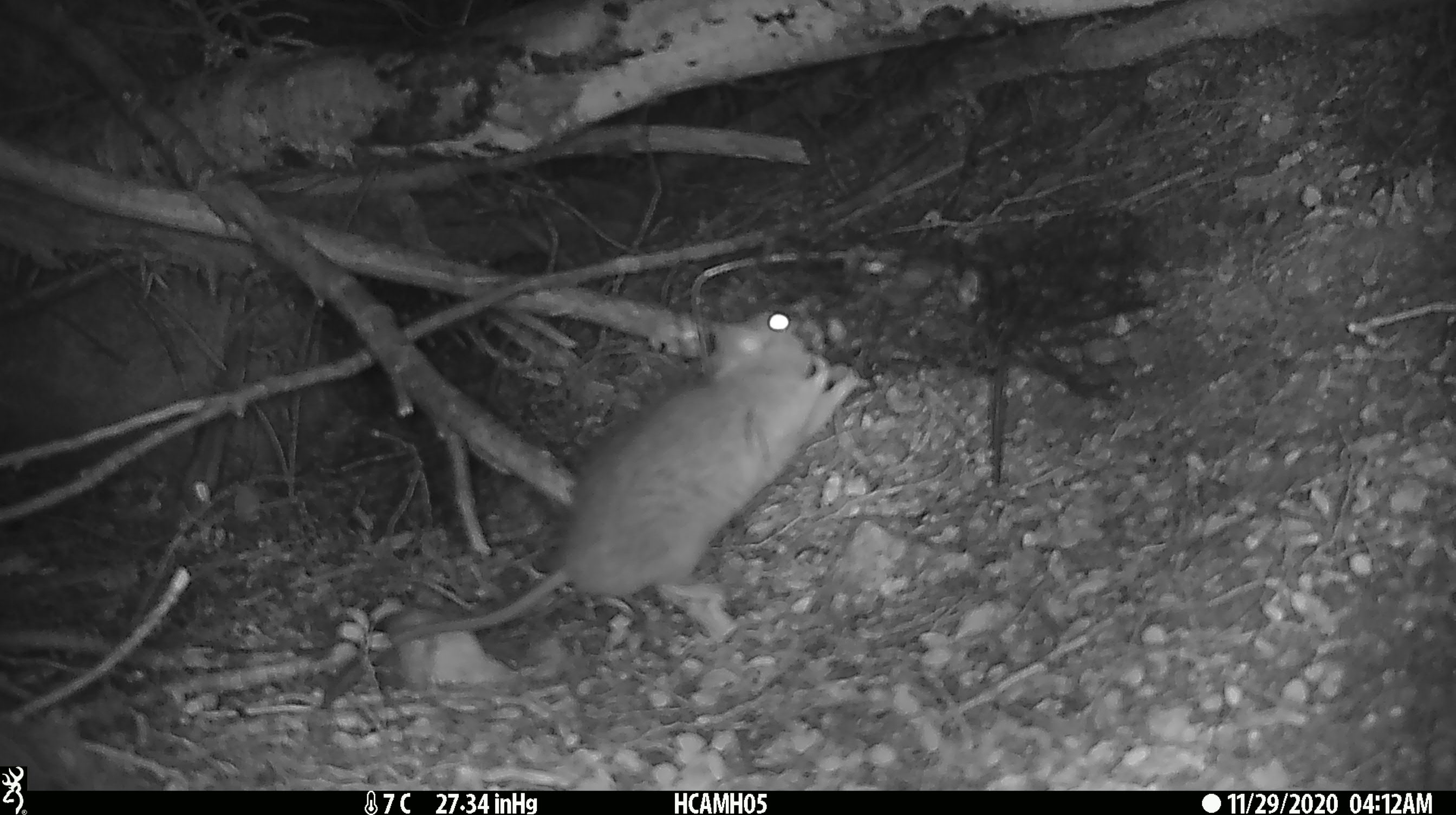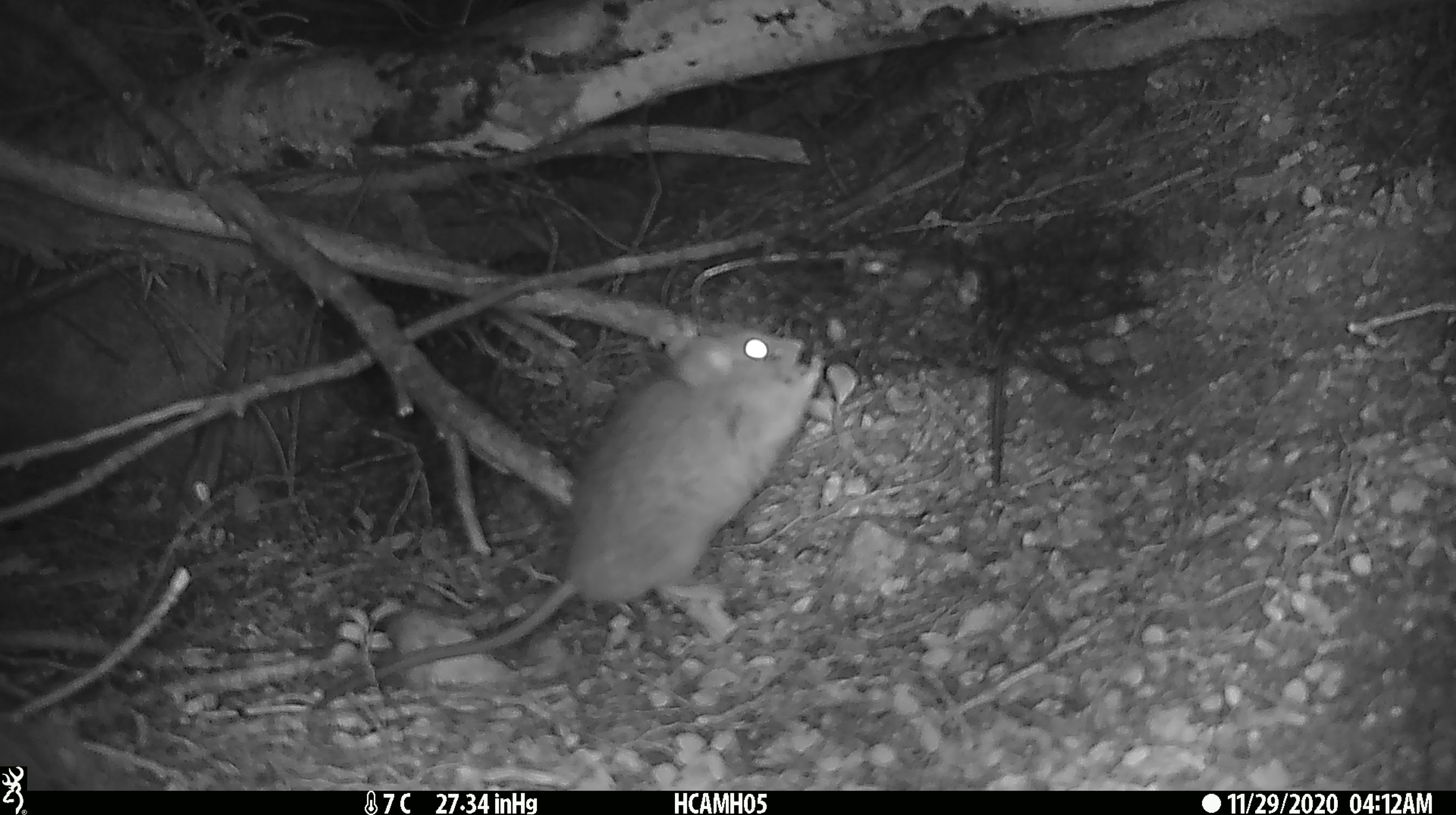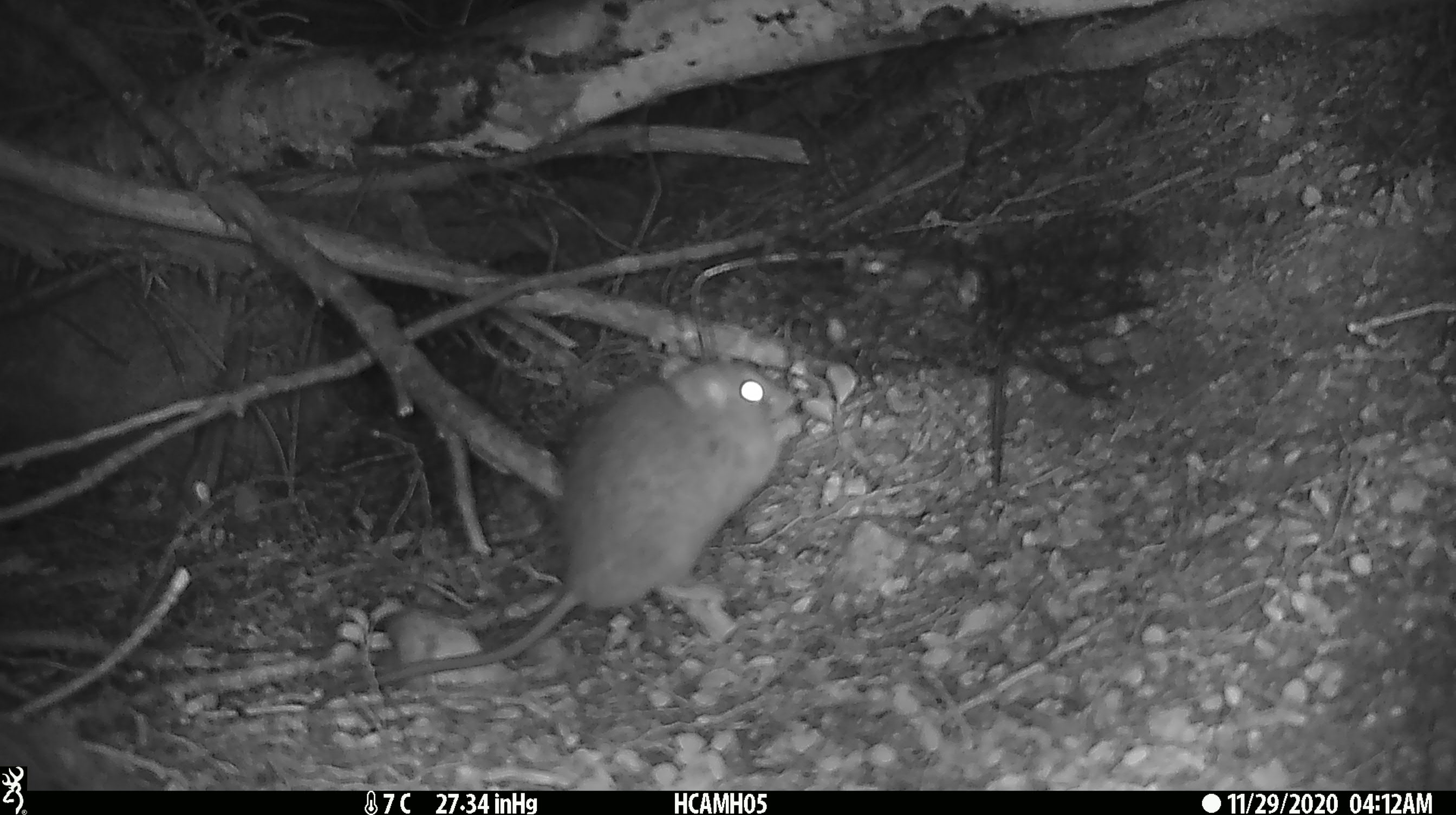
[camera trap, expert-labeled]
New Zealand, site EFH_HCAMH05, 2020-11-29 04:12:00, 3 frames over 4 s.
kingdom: Animalia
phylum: Chordata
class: Mammalia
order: Rodentia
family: Muridae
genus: Rattus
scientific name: Rattus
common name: rat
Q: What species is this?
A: Rat (Rattus).